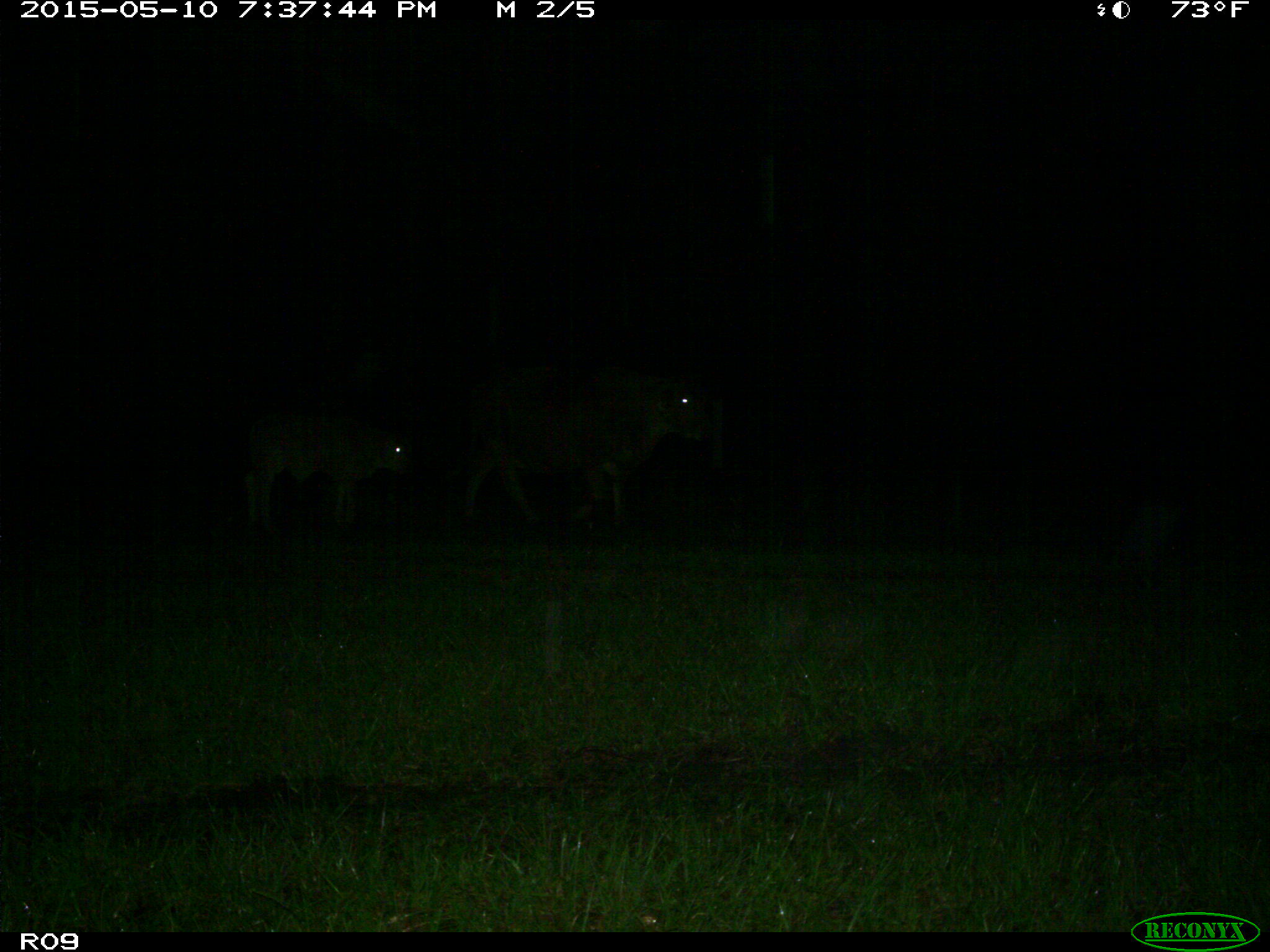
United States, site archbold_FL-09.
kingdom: Animalia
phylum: Chordata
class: Mammalia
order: Artiodactyla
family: Bovidae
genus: Bos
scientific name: Bos taurus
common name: domestic cow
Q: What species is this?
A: Bos taurus (domestic cow).